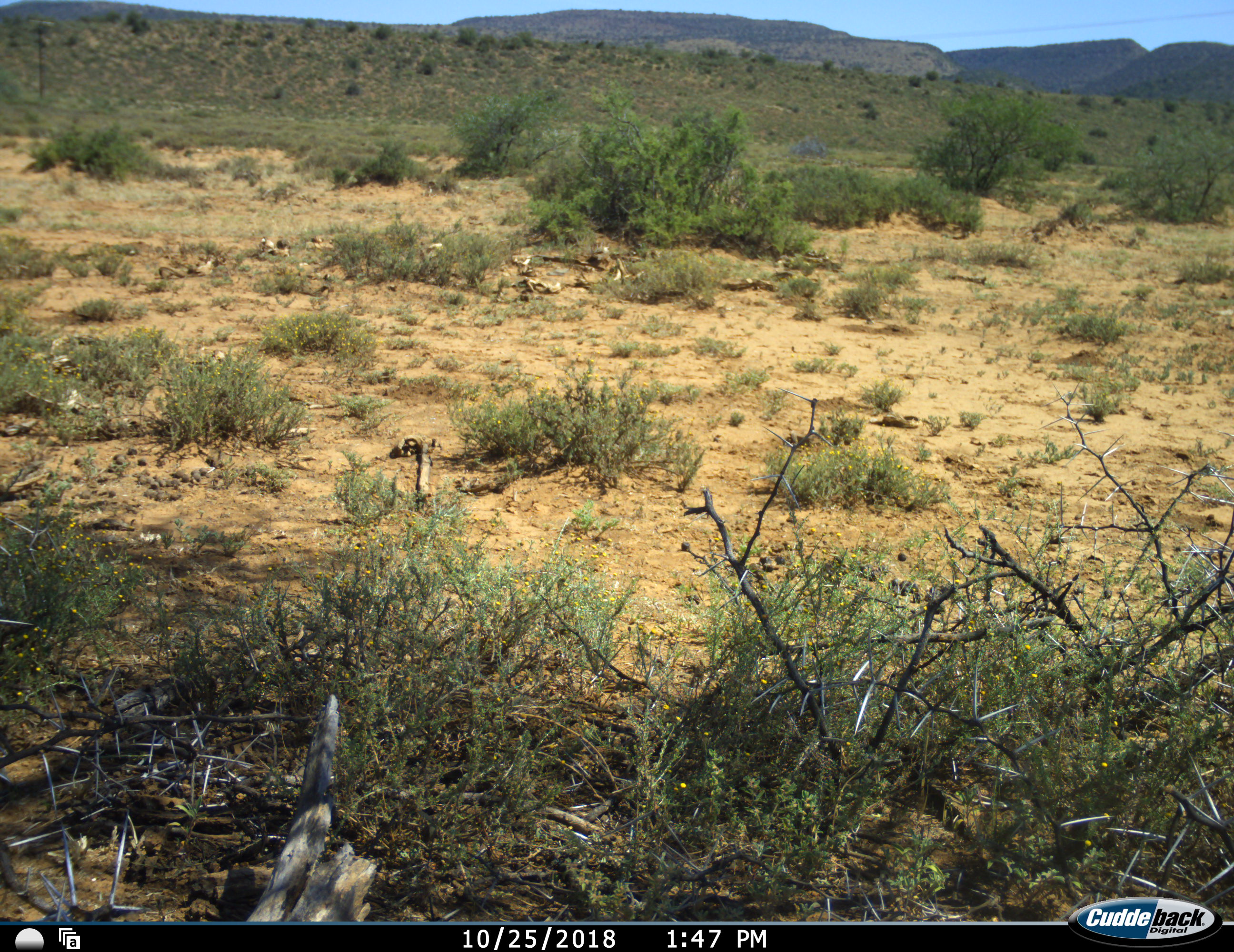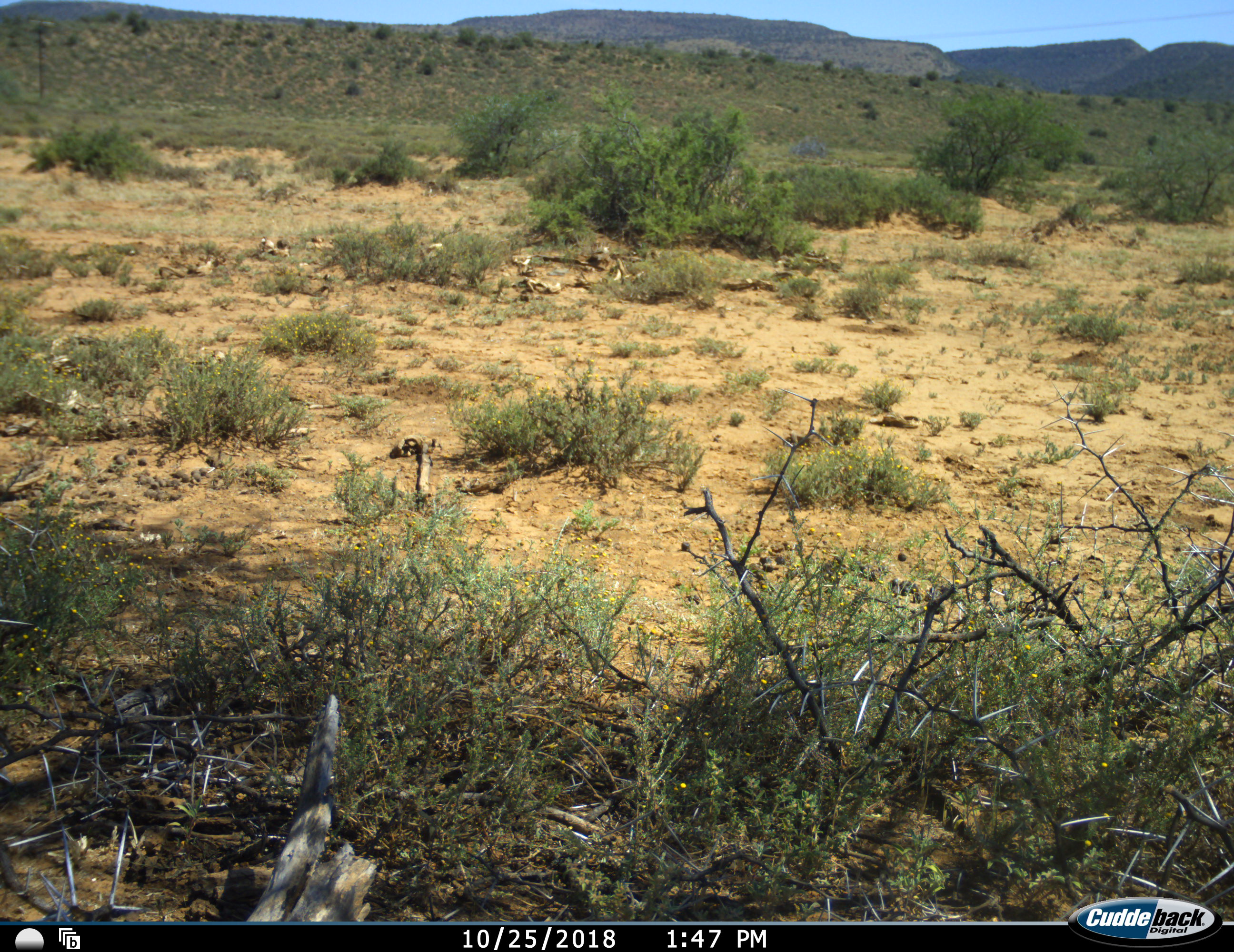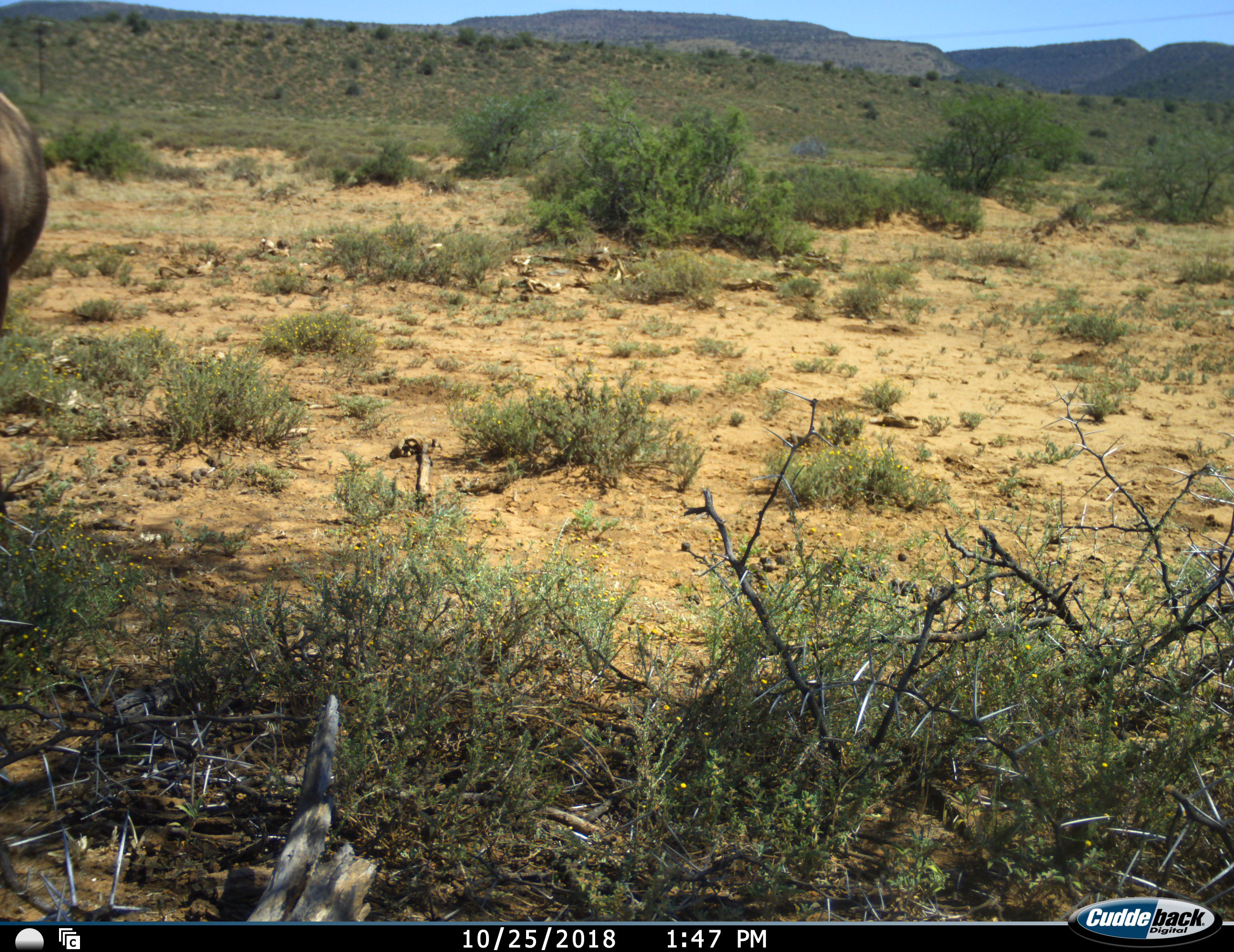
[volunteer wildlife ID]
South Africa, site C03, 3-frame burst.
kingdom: Animalia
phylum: Chordata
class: Mammalia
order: Artiodactyla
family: Bovidae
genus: Connochaetes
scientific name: Connochaetes gnou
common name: black wildebeest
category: wildebeestblack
Wildebeestblack (black wildebeest) (Connochaetes gnou), count 1. Behavior (volunteer vote fractions): standing 25%, resting 0%, moving 75%, interacting 0%. Young present (vote fraction): 0%. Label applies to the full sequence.